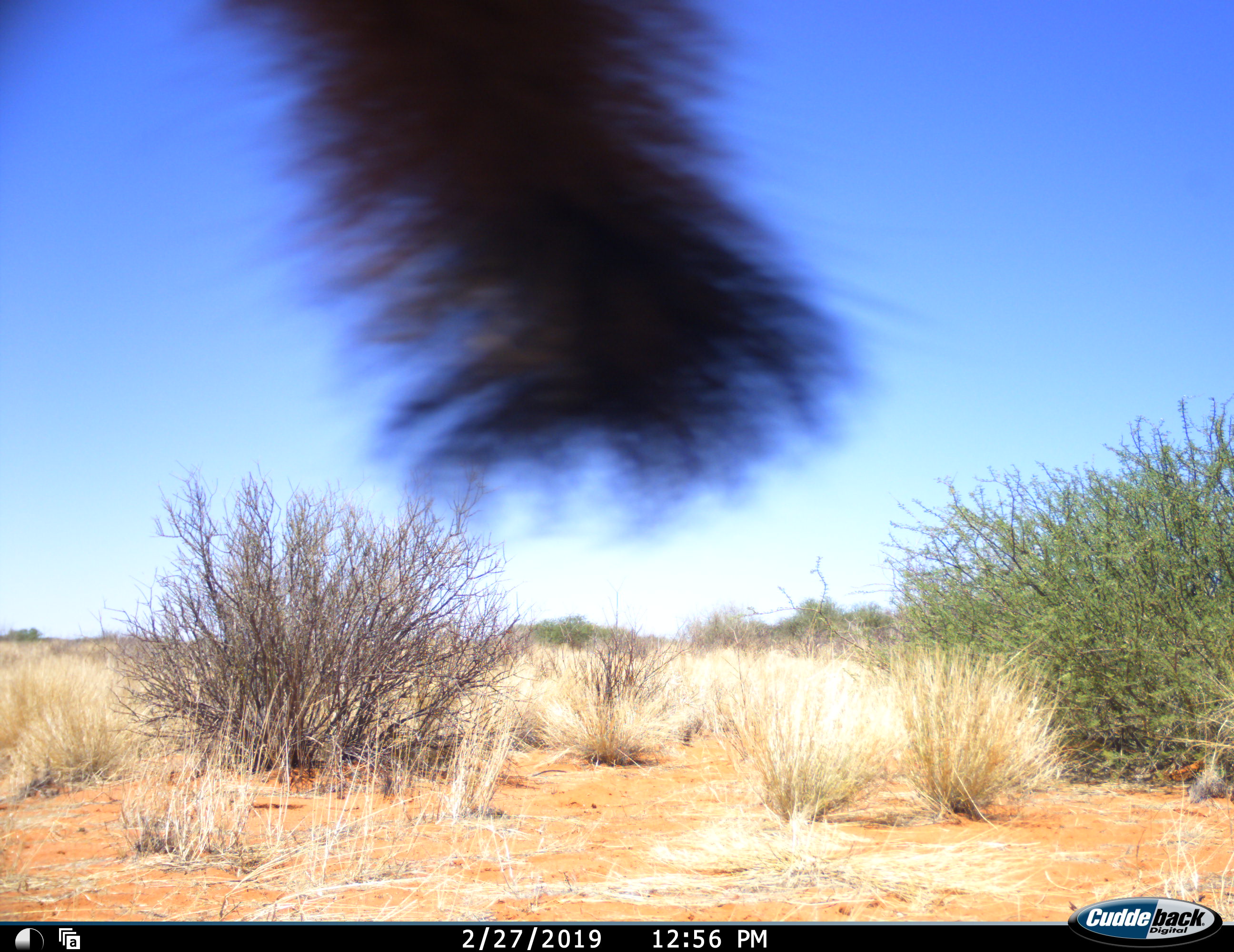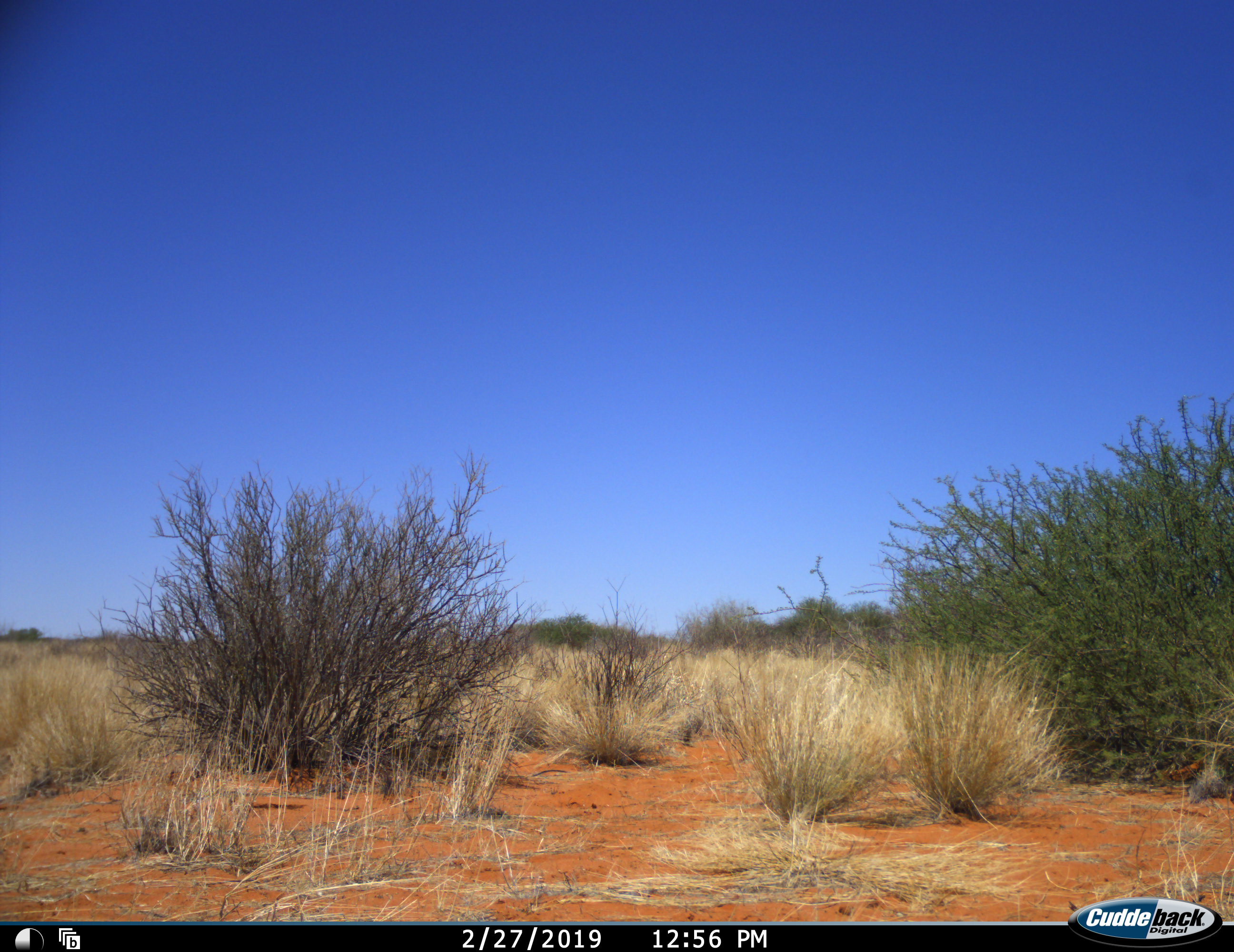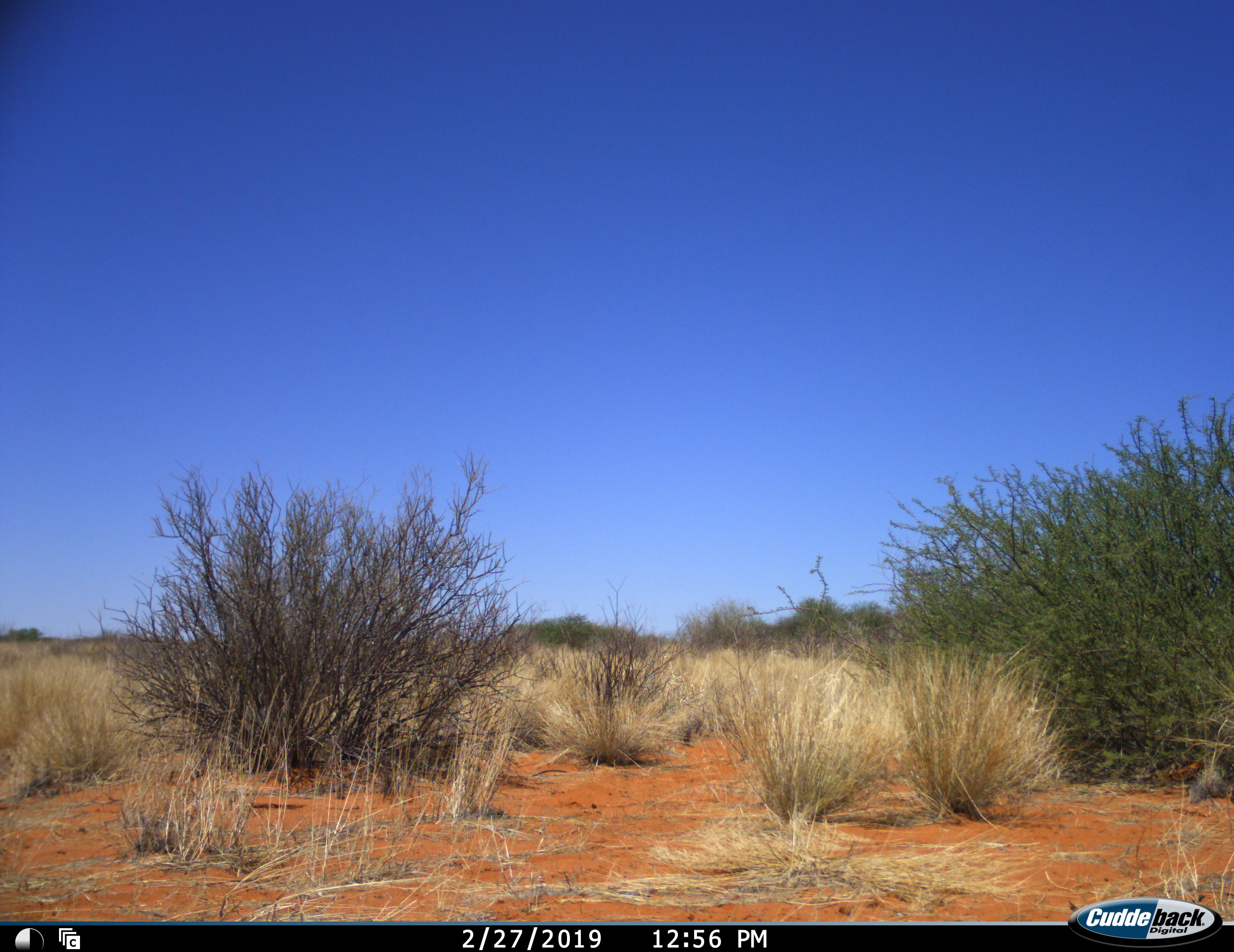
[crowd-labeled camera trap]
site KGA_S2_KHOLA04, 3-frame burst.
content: unidentified animal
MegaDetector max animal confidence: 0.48